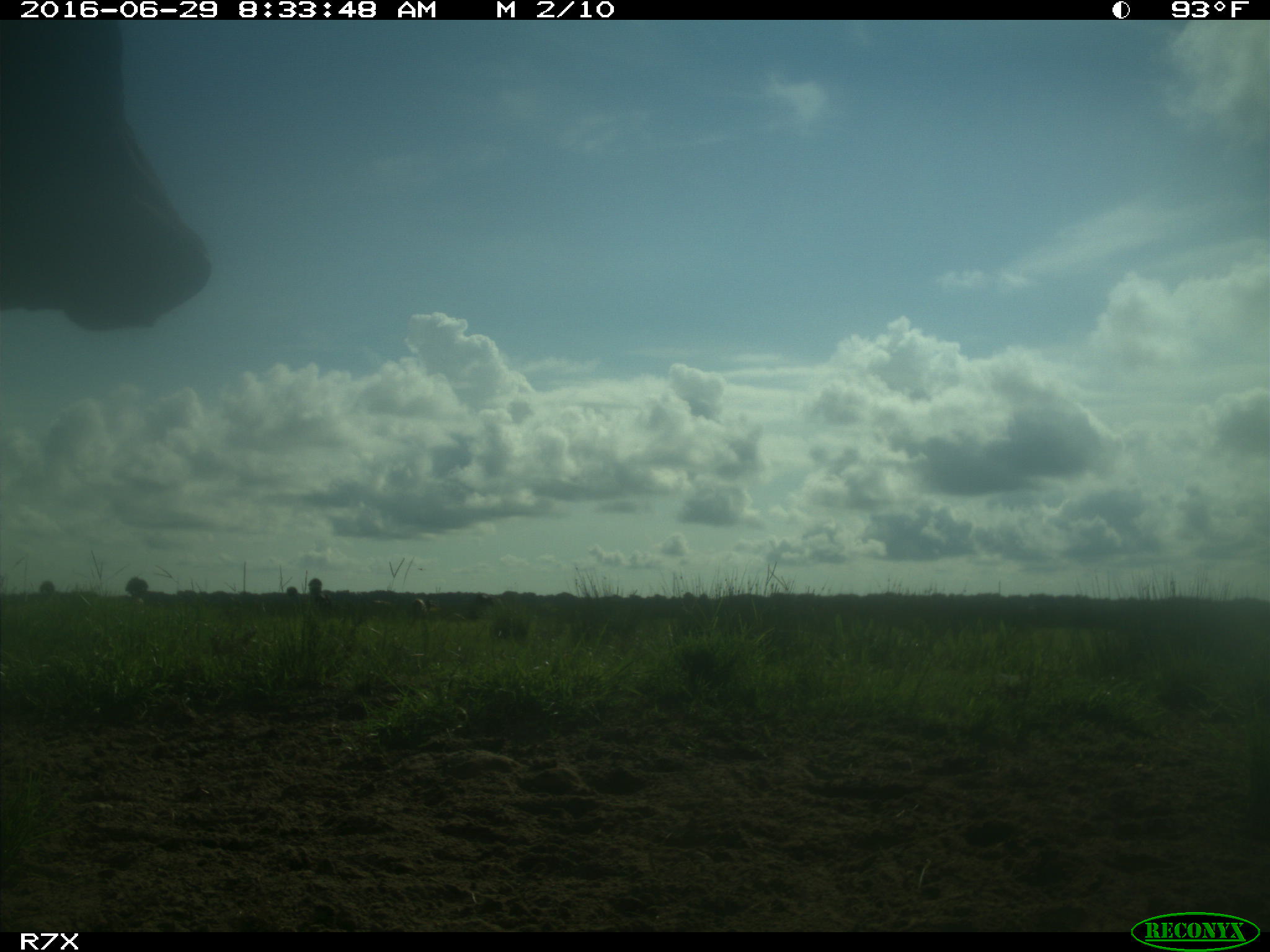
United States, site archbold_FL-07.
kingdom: Animalia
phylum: Chordata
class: Mammalia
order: Artiodactyla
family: Bovidae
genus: Bos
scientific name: Bos taurus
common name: domestic cow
Bos taurus (domestic cow).